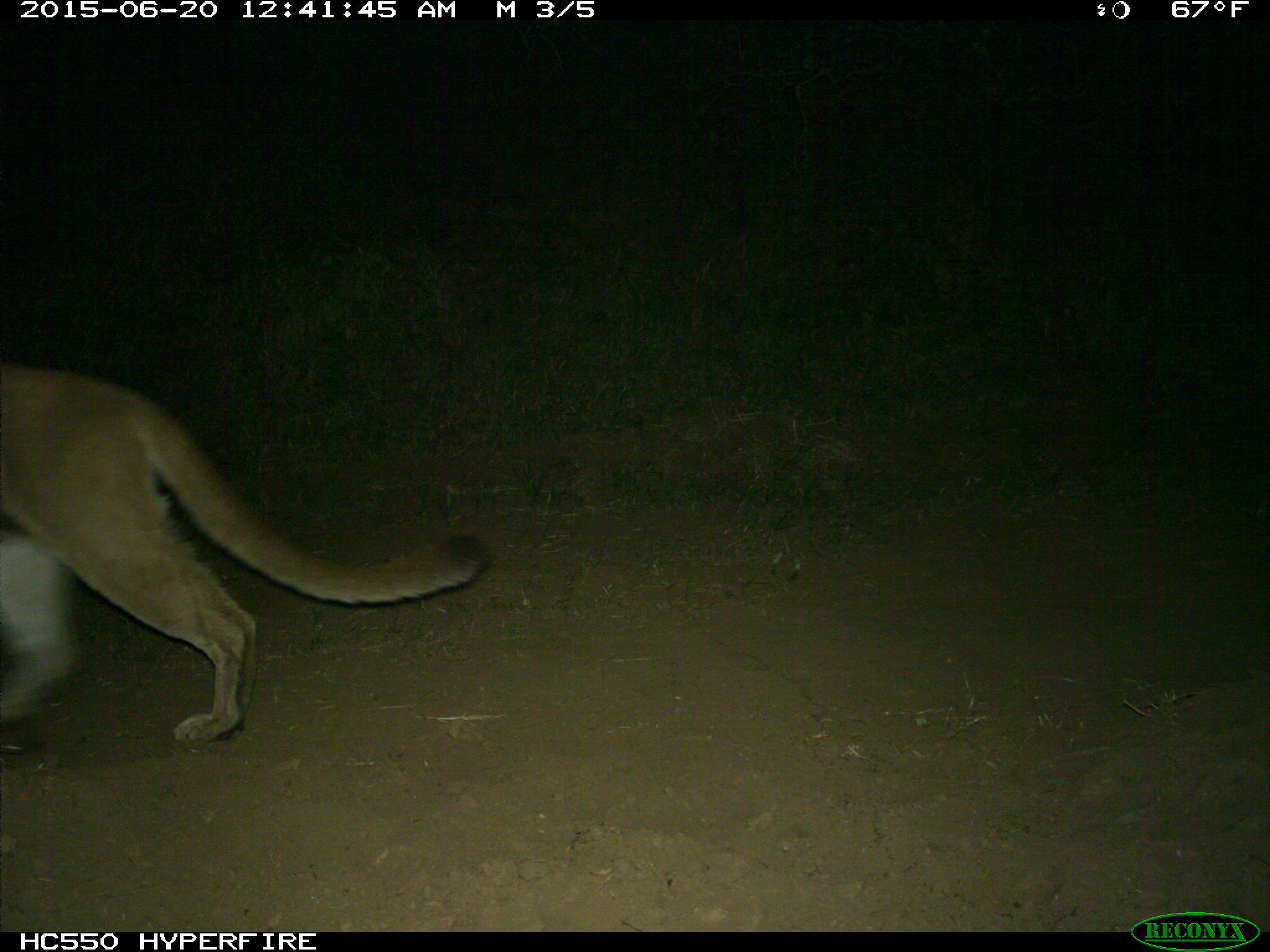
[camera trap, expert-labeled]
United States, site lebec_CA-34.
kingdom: Animalia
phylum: Chordata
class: Mammalia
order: Carnivora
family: Felidae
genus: Puma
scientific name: Puma concolor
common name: mountain lion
Puma concolor (mountain lion).